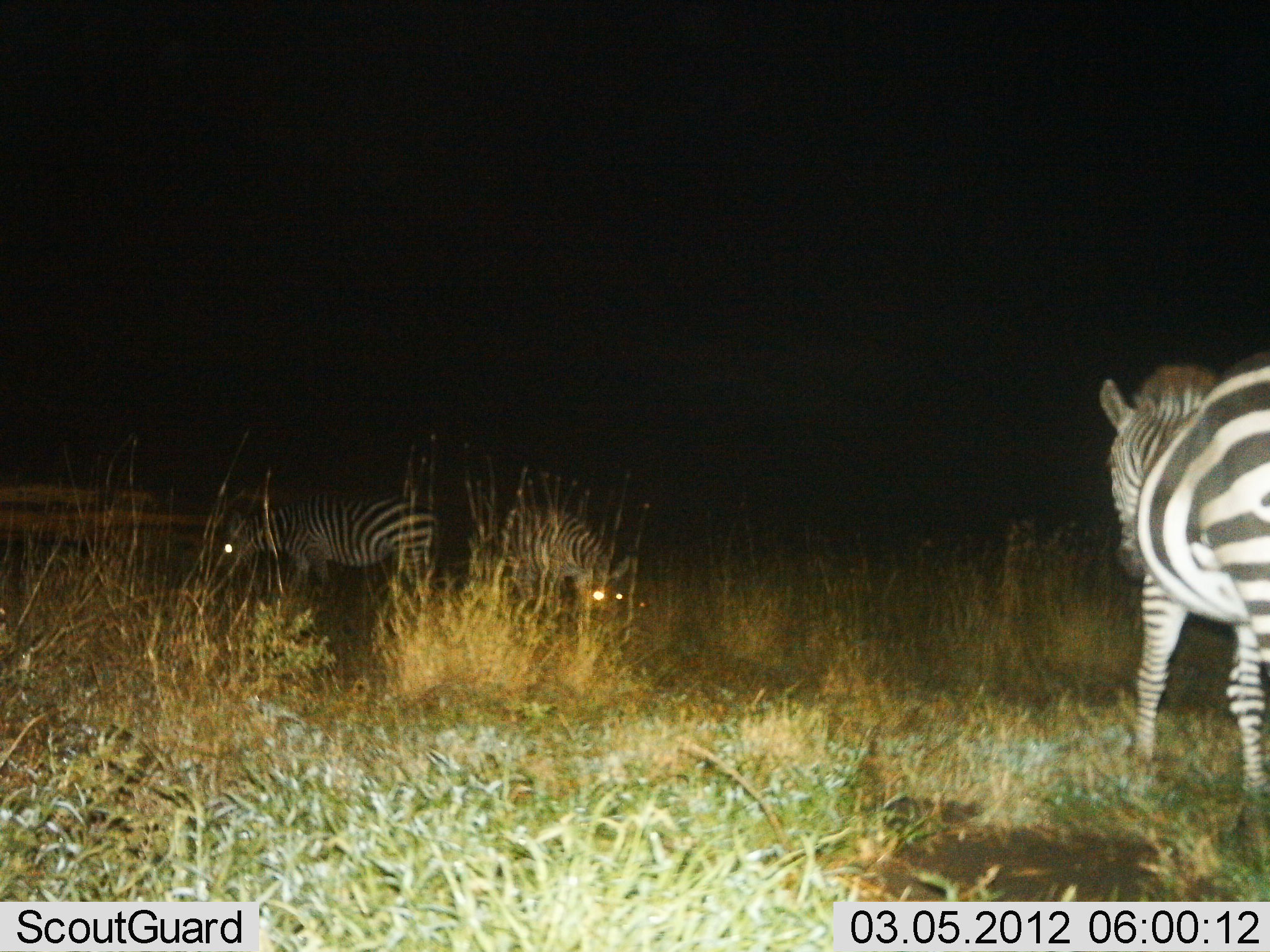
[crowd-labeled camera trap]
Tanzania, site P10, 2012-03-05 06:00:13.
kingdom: Animalia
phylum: Chordata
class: Mammalia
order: Perissodactyla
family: Equidae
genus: Equus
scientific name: Equus quagga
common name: plains zebra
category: zebra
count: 3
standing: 65%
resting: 0%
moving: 30%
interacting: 0%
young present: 0%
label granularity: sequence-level